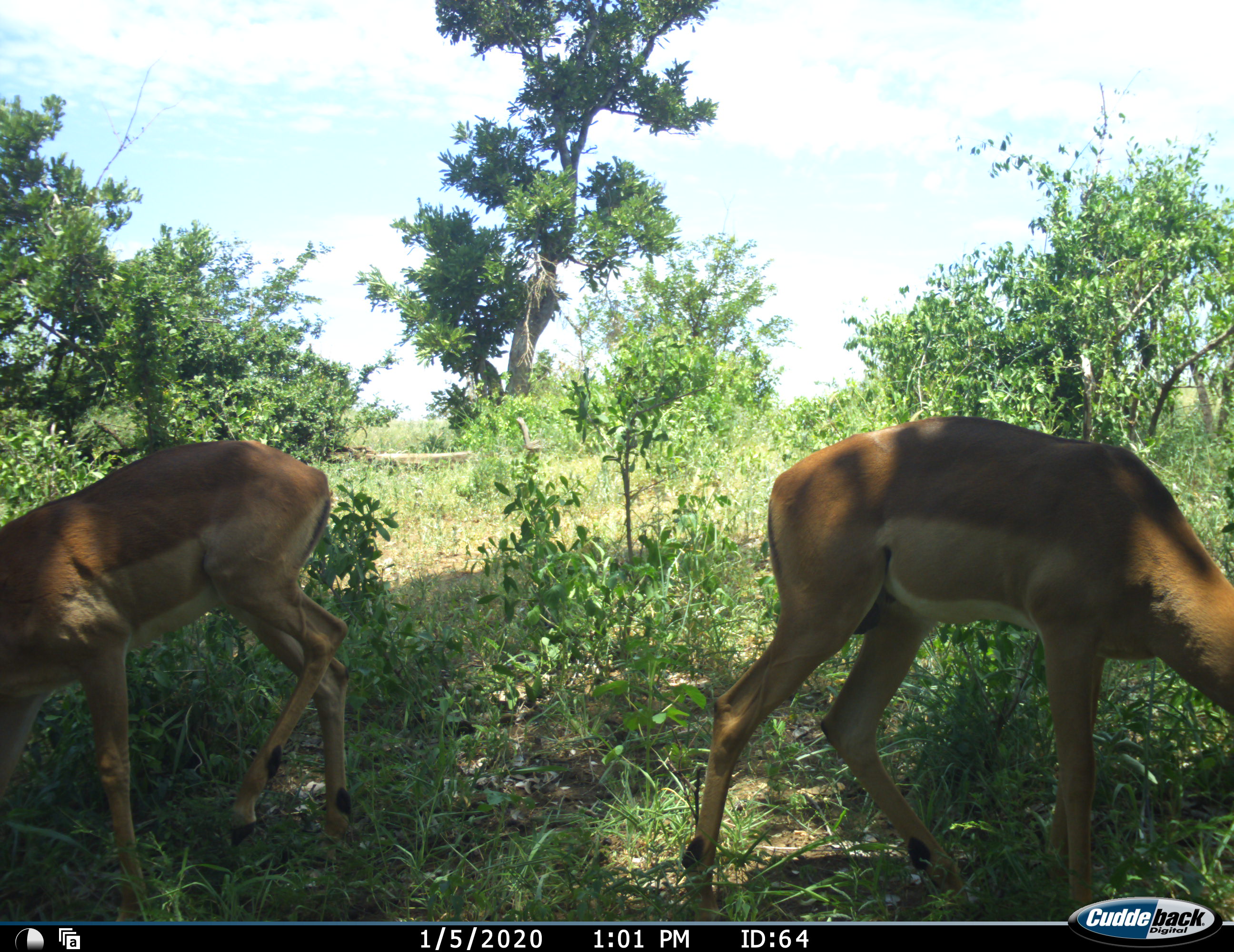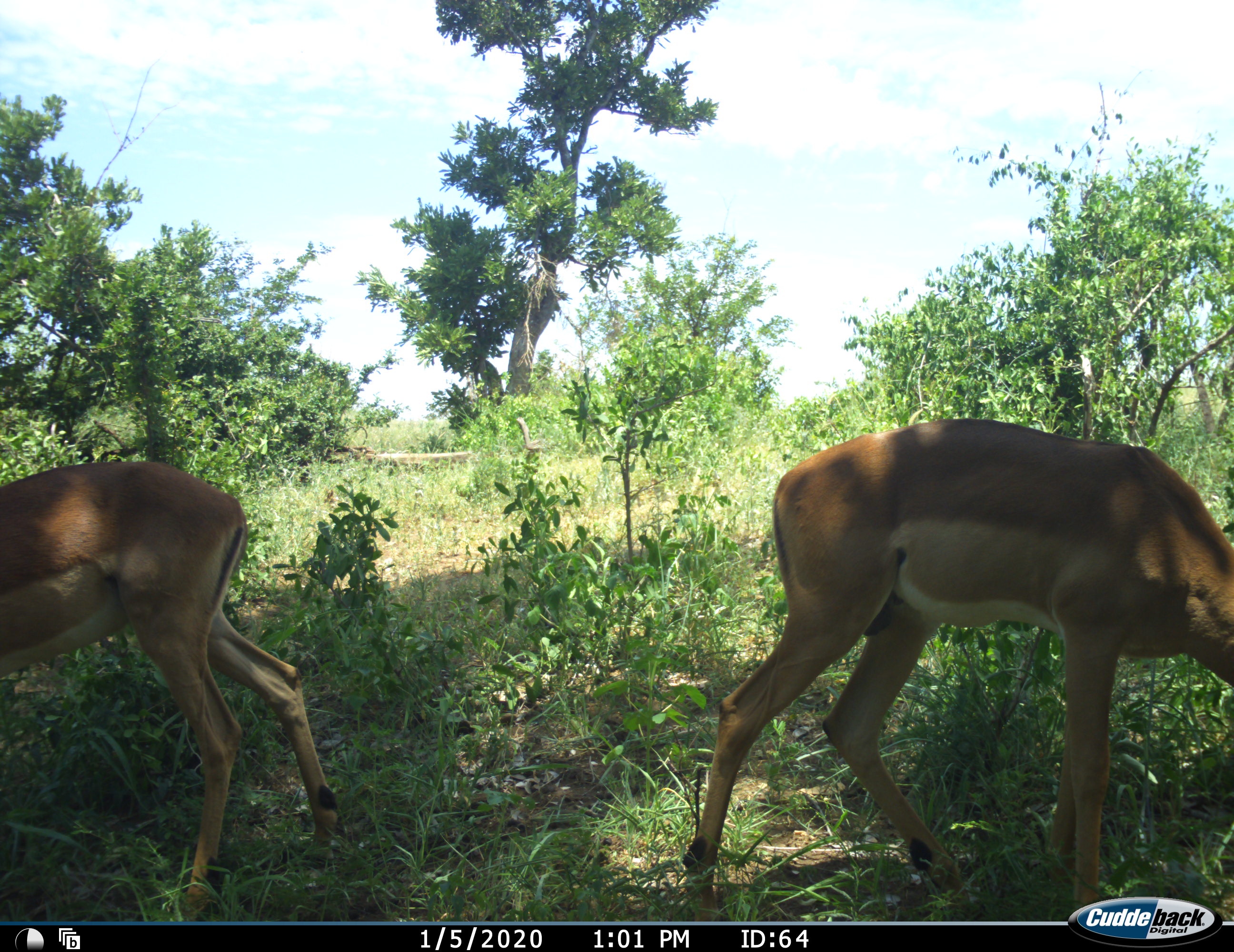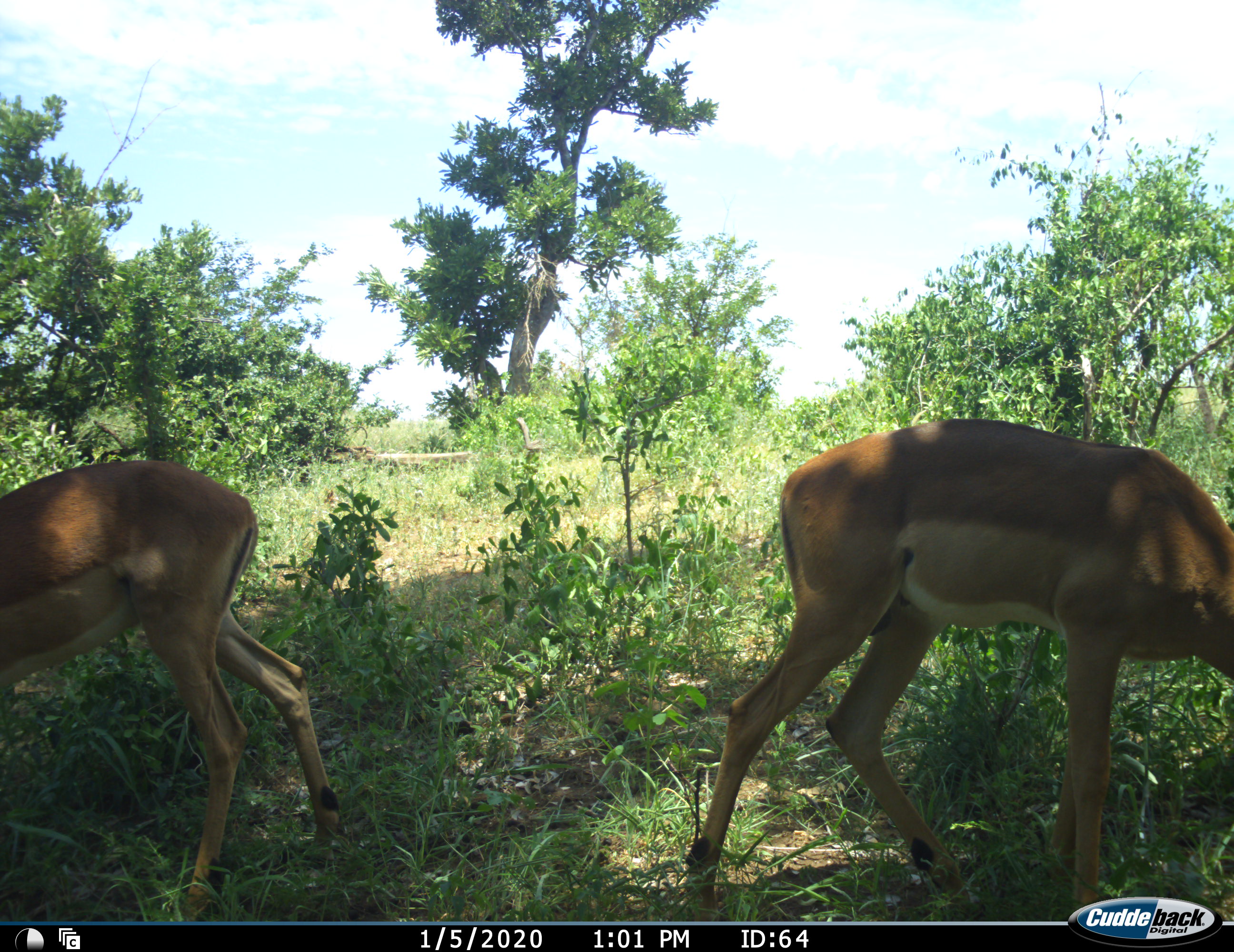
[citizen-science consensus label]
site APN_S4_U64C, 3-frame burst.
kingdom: Animalia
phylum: Chordata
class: Mammalia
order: Artiodactyla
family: Bovidae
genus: Aepyceros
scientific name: Aepyceros melampus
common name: impala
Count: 2.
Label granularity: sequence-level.